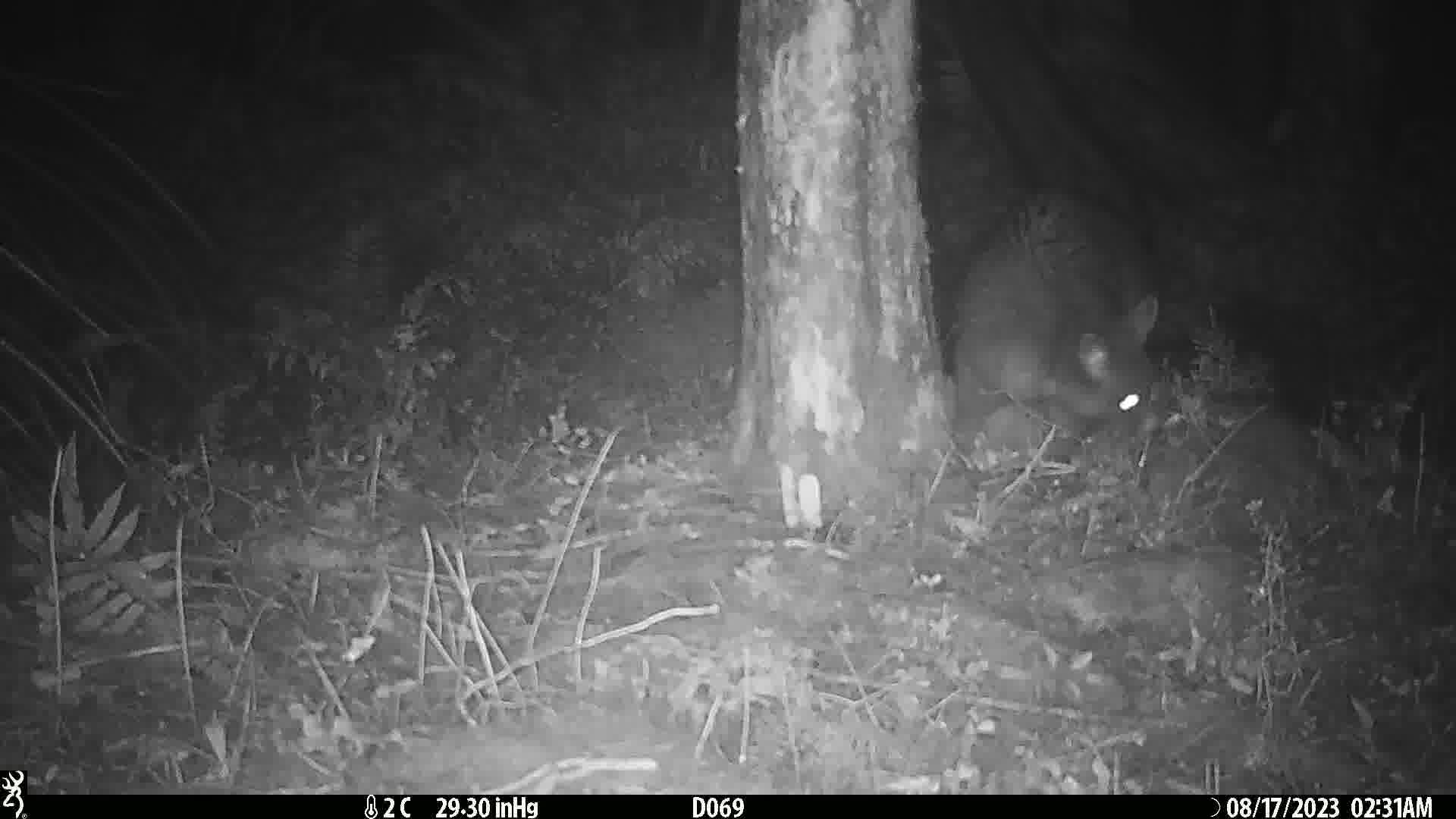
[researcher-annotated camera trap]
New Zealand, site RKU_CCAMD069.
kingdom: Animalia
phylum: Chordata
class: Mammalia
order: Diprotodontia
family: Phalangeridae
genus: Trichosurus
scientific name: Trichosurus vulpecula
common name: common brushtail possum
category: possum